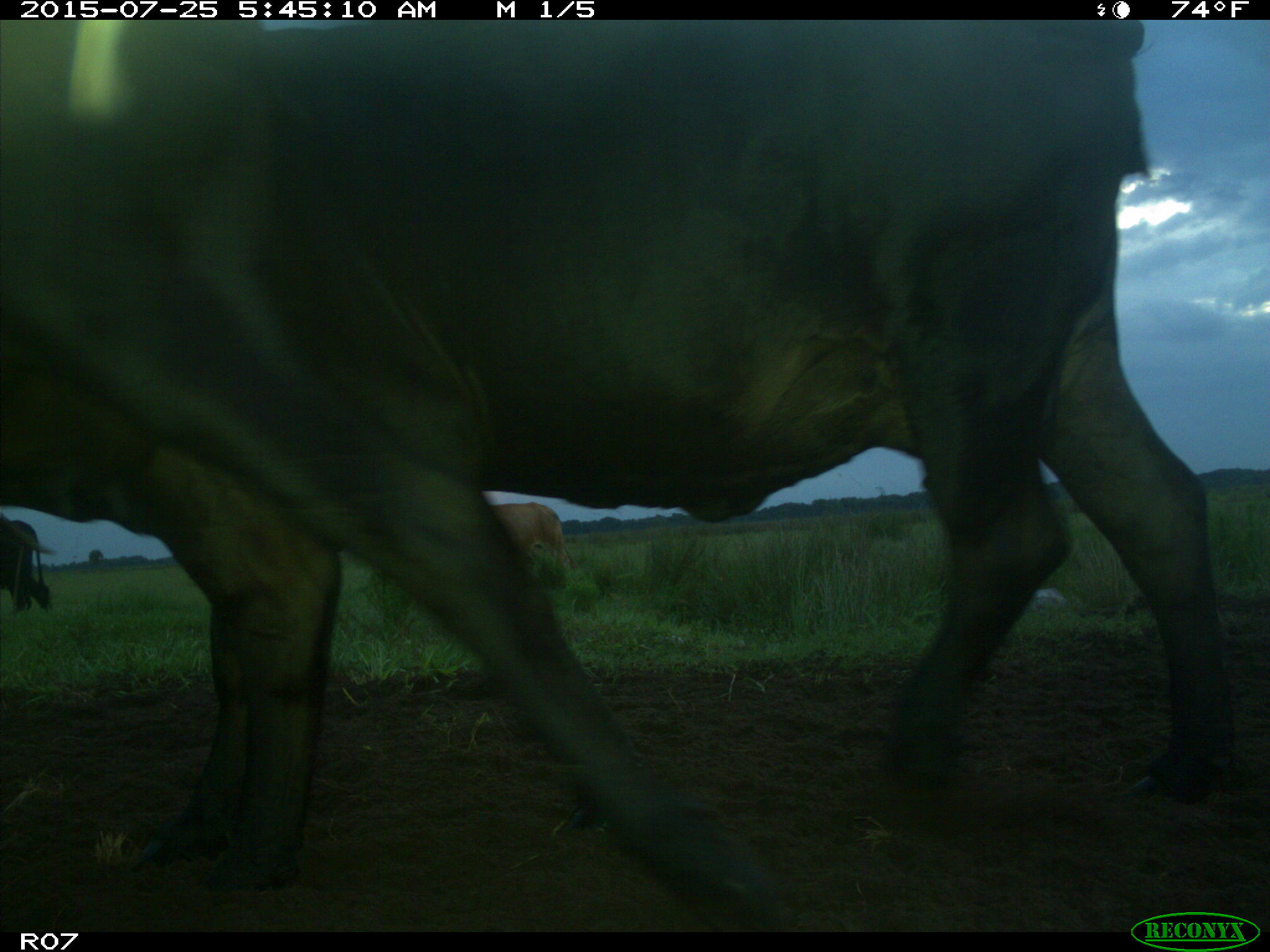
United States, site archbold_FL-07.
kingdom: Animalia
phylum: Chordata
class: Mammalia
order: Artiodactyla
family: Bovidae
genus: Bos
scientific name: Bos taurus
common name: domestic cow